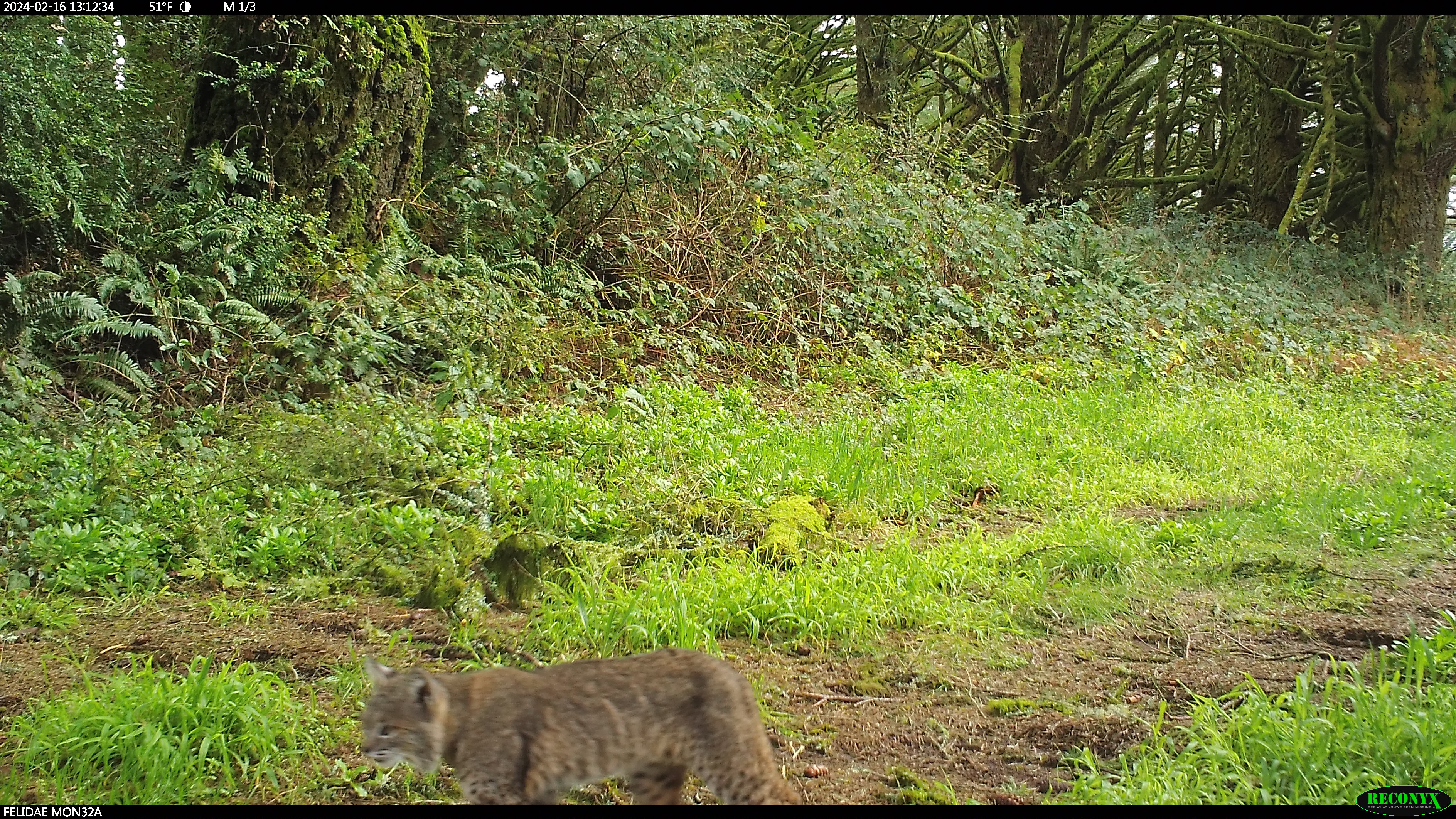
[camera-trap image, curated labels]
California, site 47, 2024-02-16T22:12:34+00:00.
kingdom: Animalia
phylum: Chordata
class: Mammalia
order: Carnivora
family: Felidae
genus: Lynx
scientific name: Lynx rufus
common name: bobcat